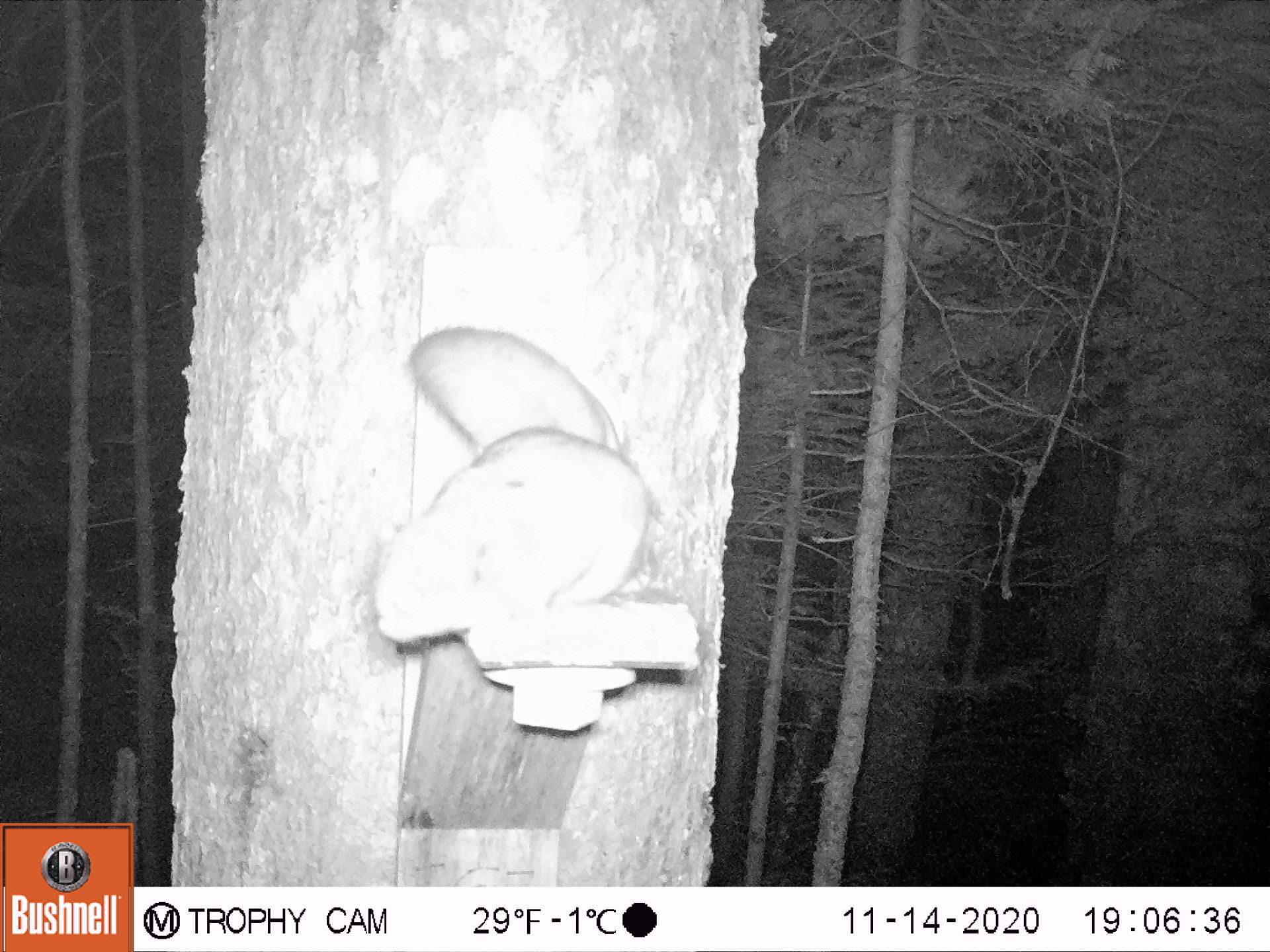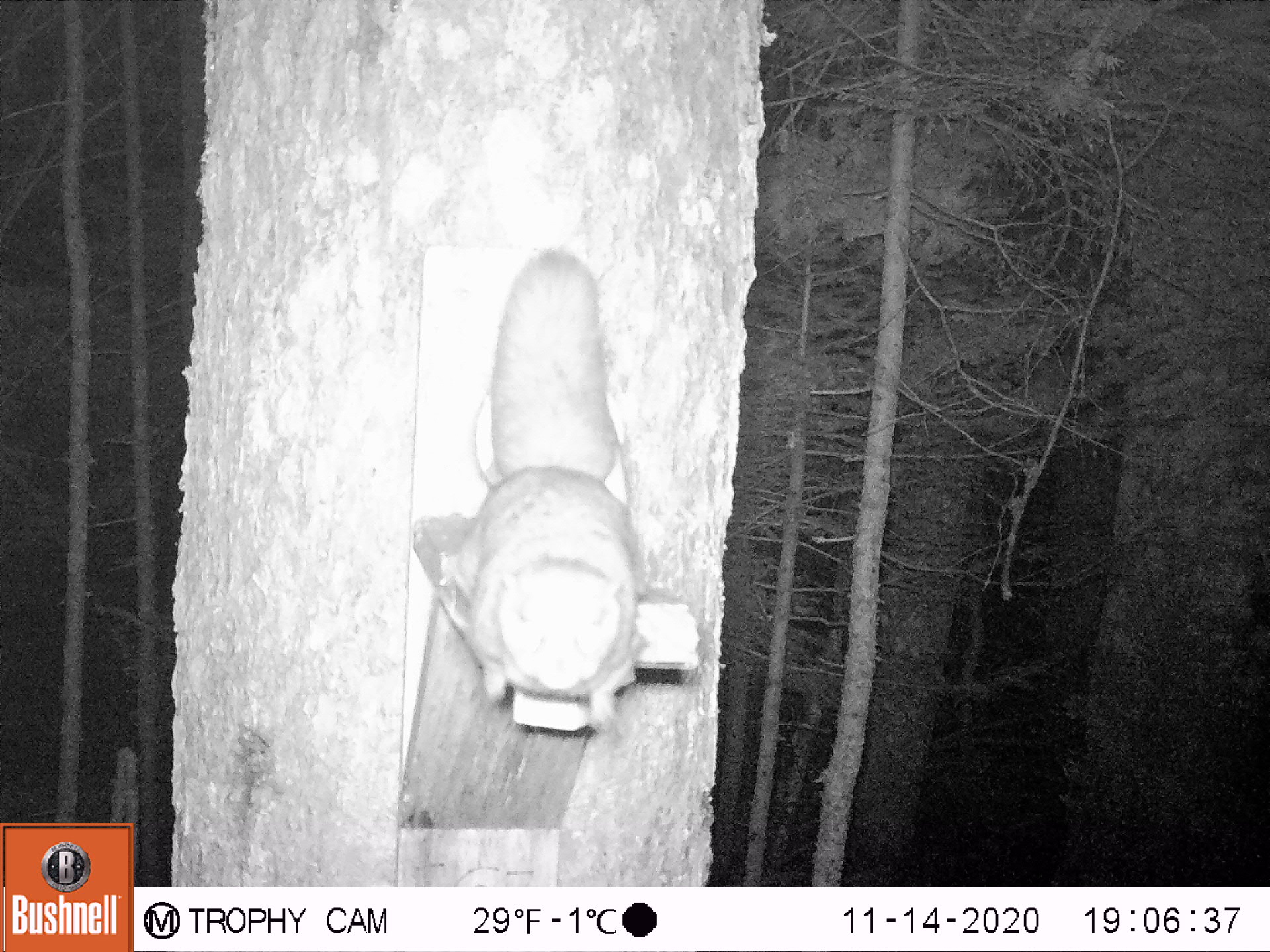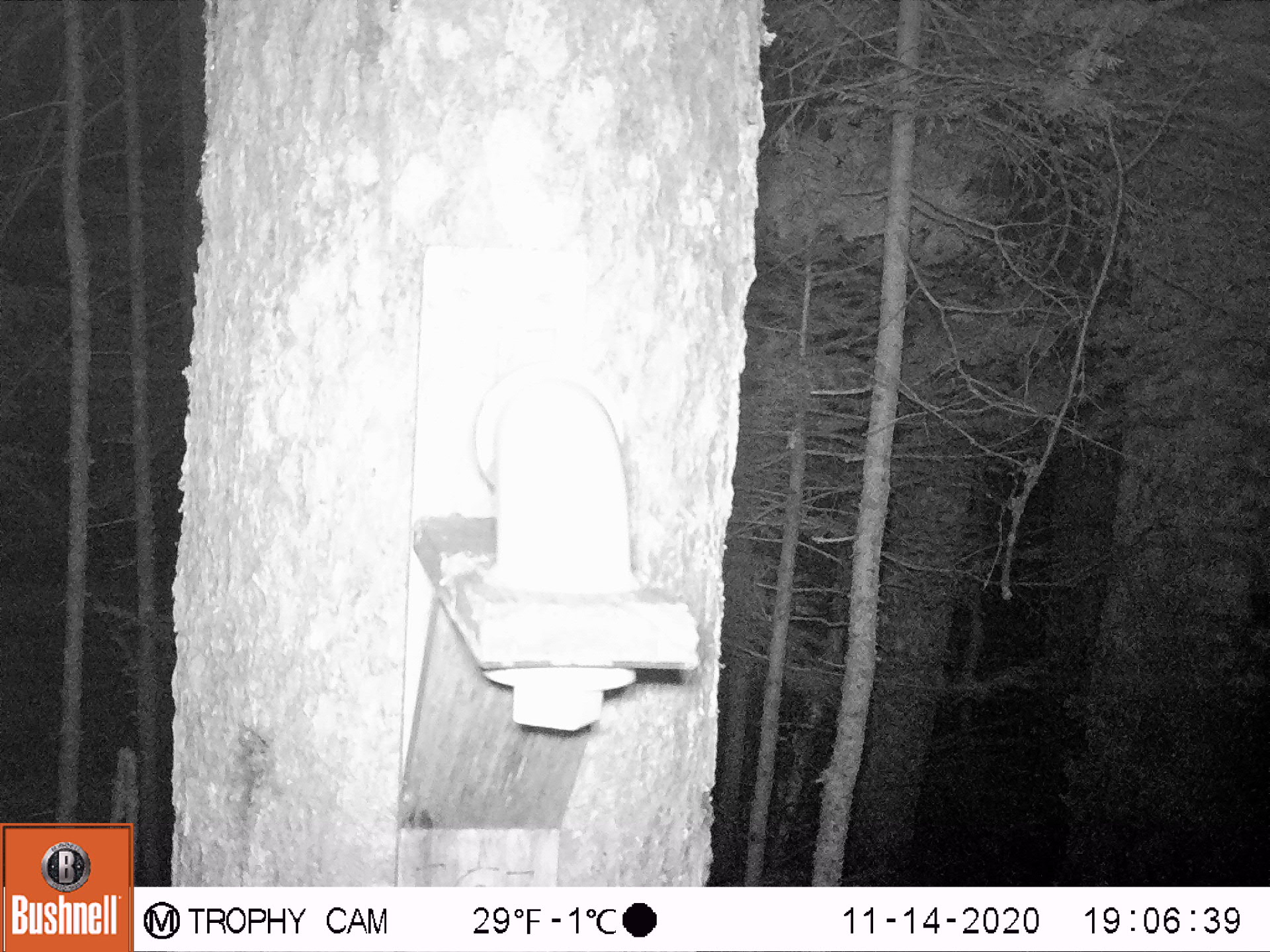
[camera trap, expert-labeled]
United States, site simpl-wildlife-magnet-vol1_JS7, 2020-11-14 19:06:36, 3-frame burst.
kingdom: Animalia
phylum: Chordata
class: Mammalia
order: Rodentia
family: Sciuridae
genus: Glaucomys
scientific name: Glaucomys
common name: flying squirrel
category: flying squirrel sp.